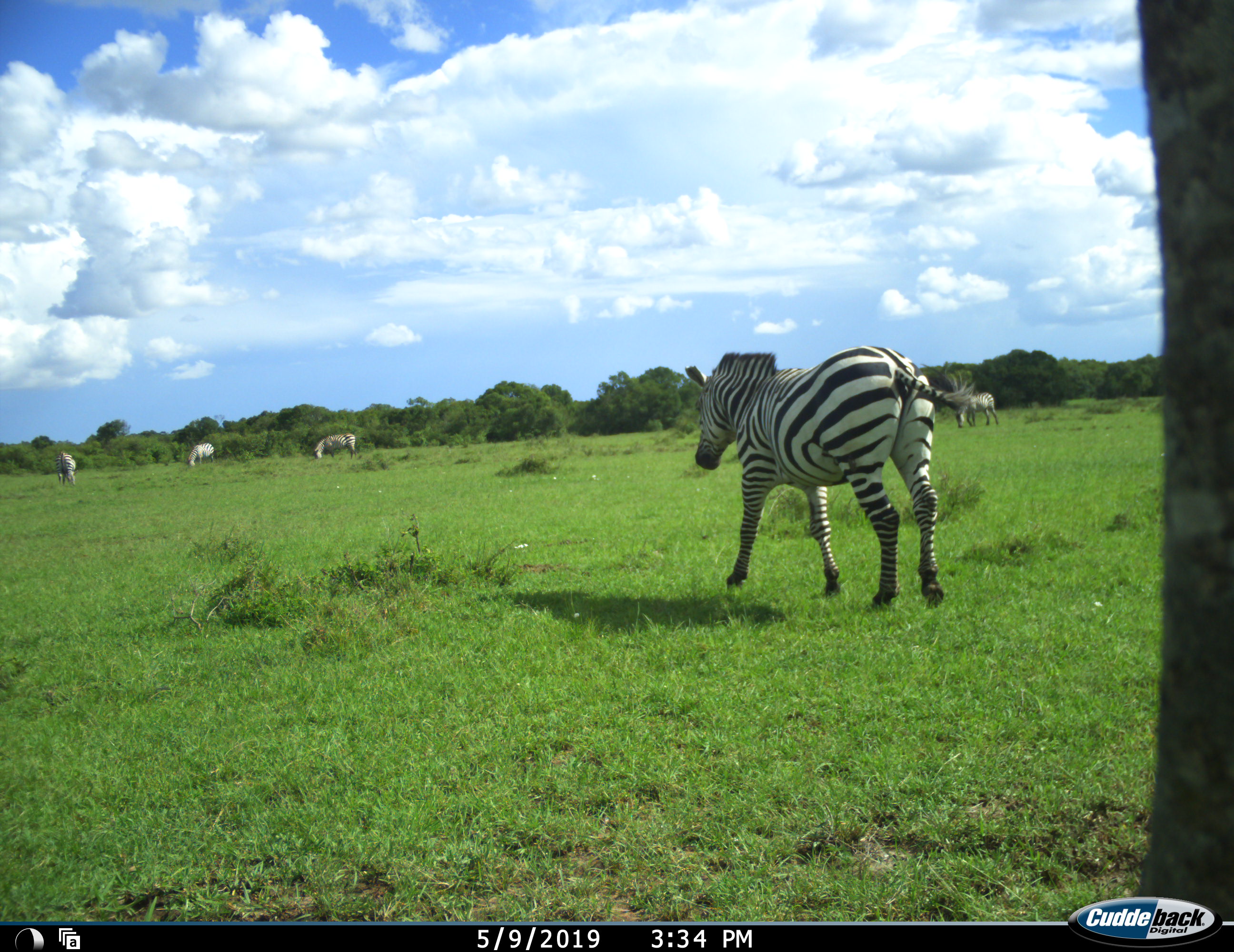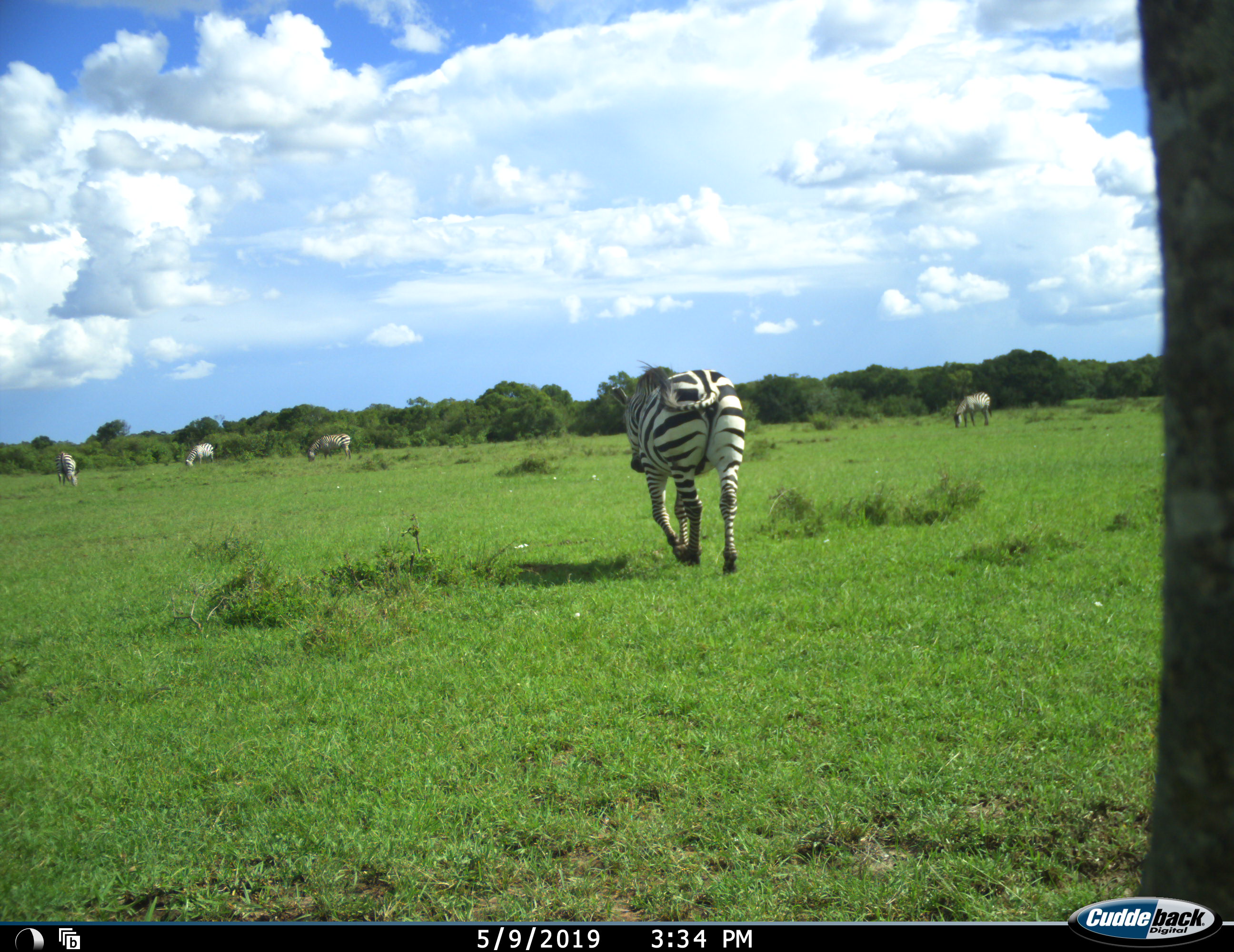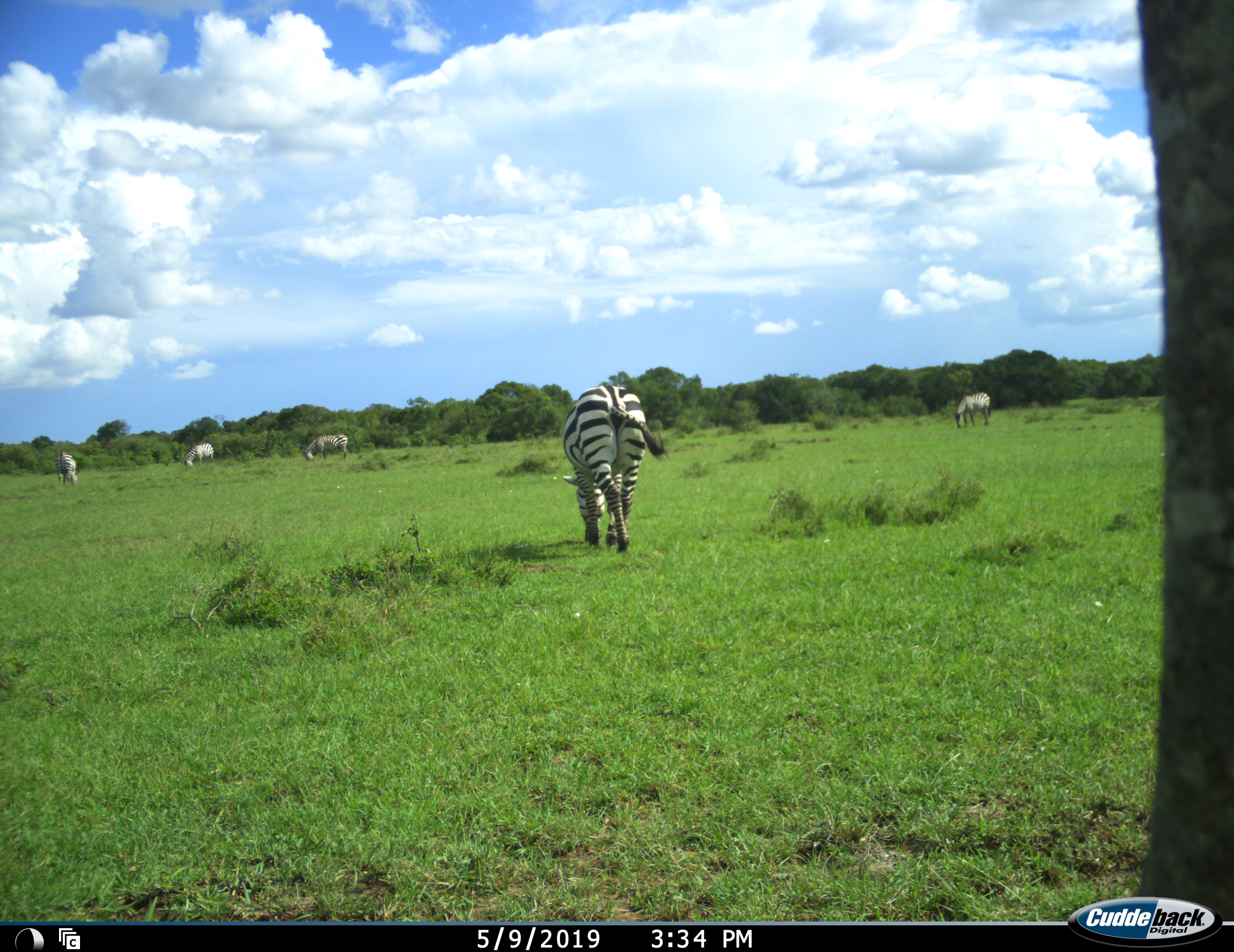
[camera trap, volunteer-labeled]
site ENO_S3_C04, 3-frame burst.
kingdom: Animalia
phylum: Chordata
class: Mammalia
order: Perissodactyla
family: Equidae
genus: Equus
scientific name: Equus quagga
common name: plains zebra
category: zebraplains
Zebraplains (plains zebra) (Equus quagga), count 5. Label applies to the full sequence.